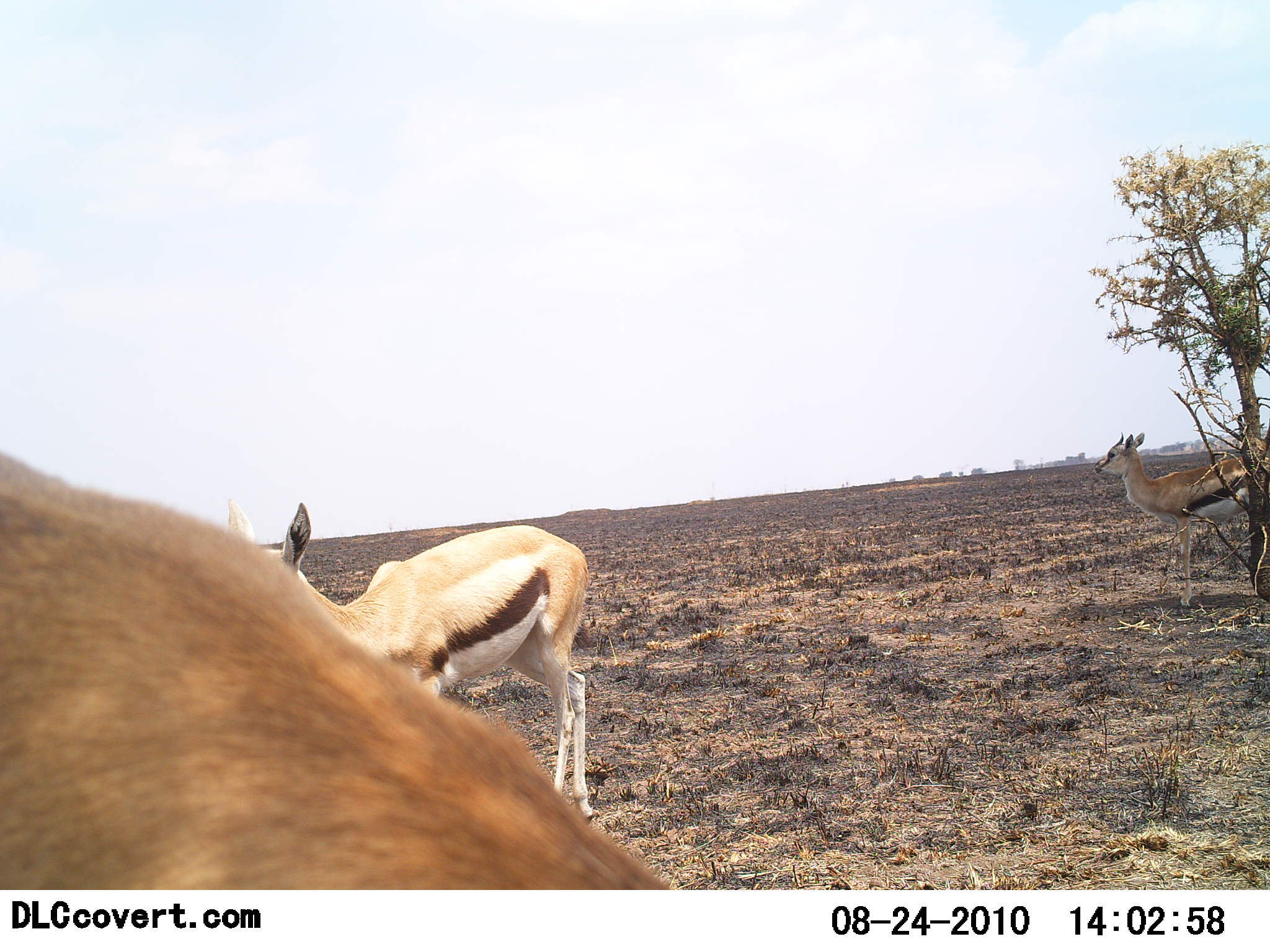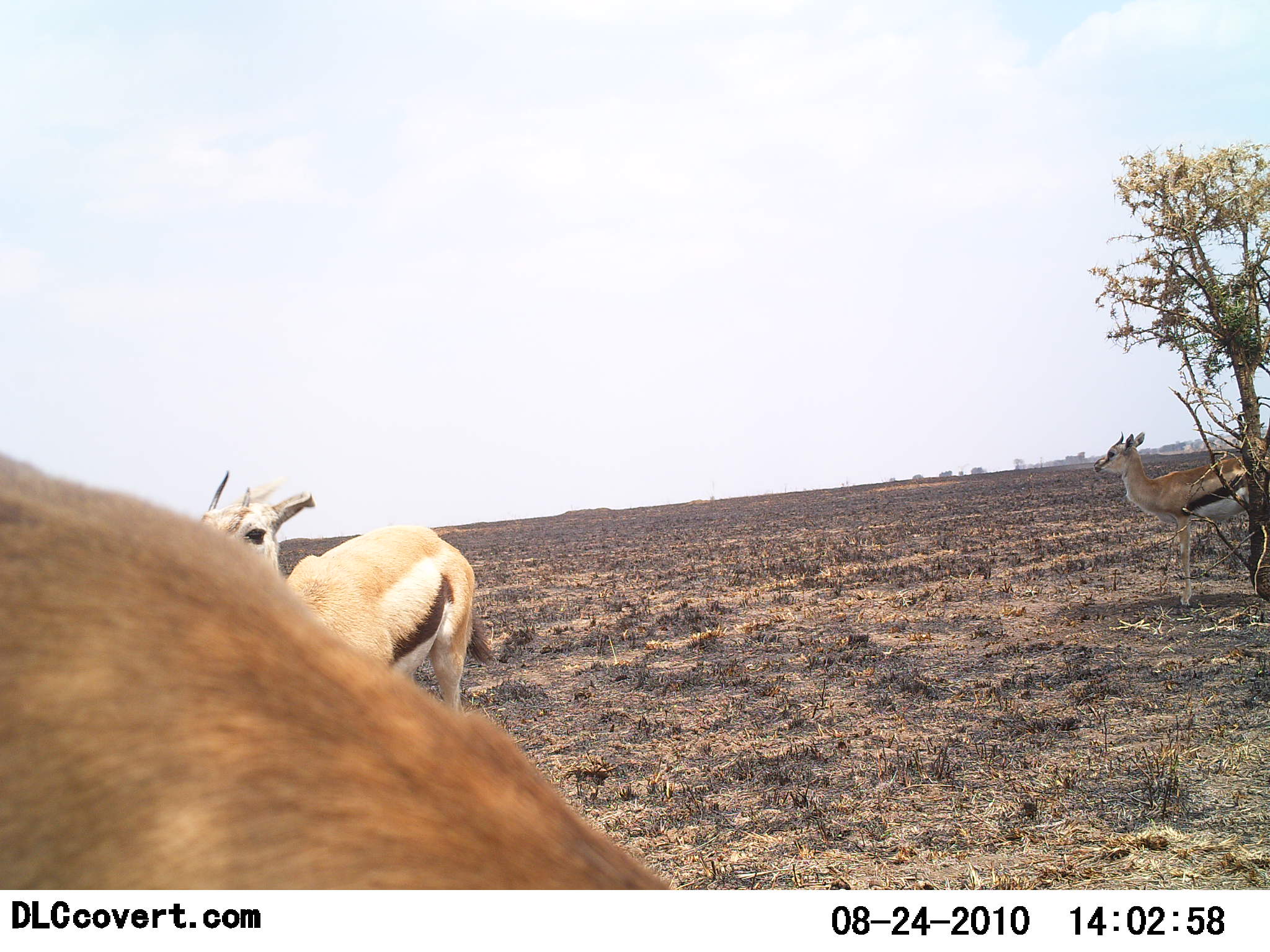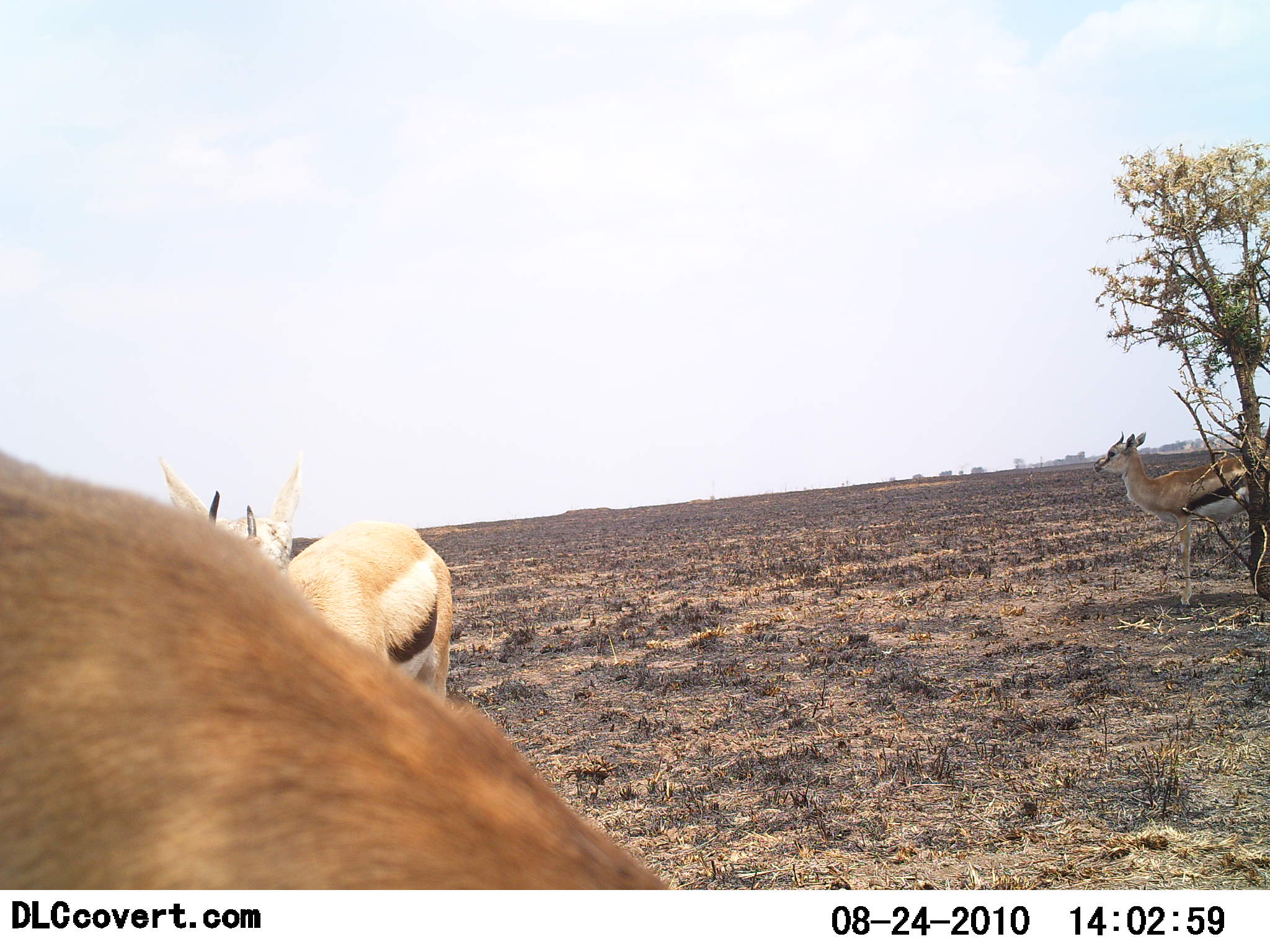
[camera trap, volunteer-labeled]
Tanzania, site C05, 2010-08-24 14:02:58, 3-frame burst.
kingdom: Animalia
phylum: Chordata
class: Mammalia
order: Artiodactyla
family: Bovidae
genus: Eudorcas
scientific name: Eudorcas thomsonii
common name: thomson's gazelle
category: gazellethomsons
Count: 3.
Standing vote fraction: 90%.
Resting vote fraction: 0%.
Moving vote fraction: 25%.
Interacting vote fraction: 0%.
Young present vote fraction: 5%.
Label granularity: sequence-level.